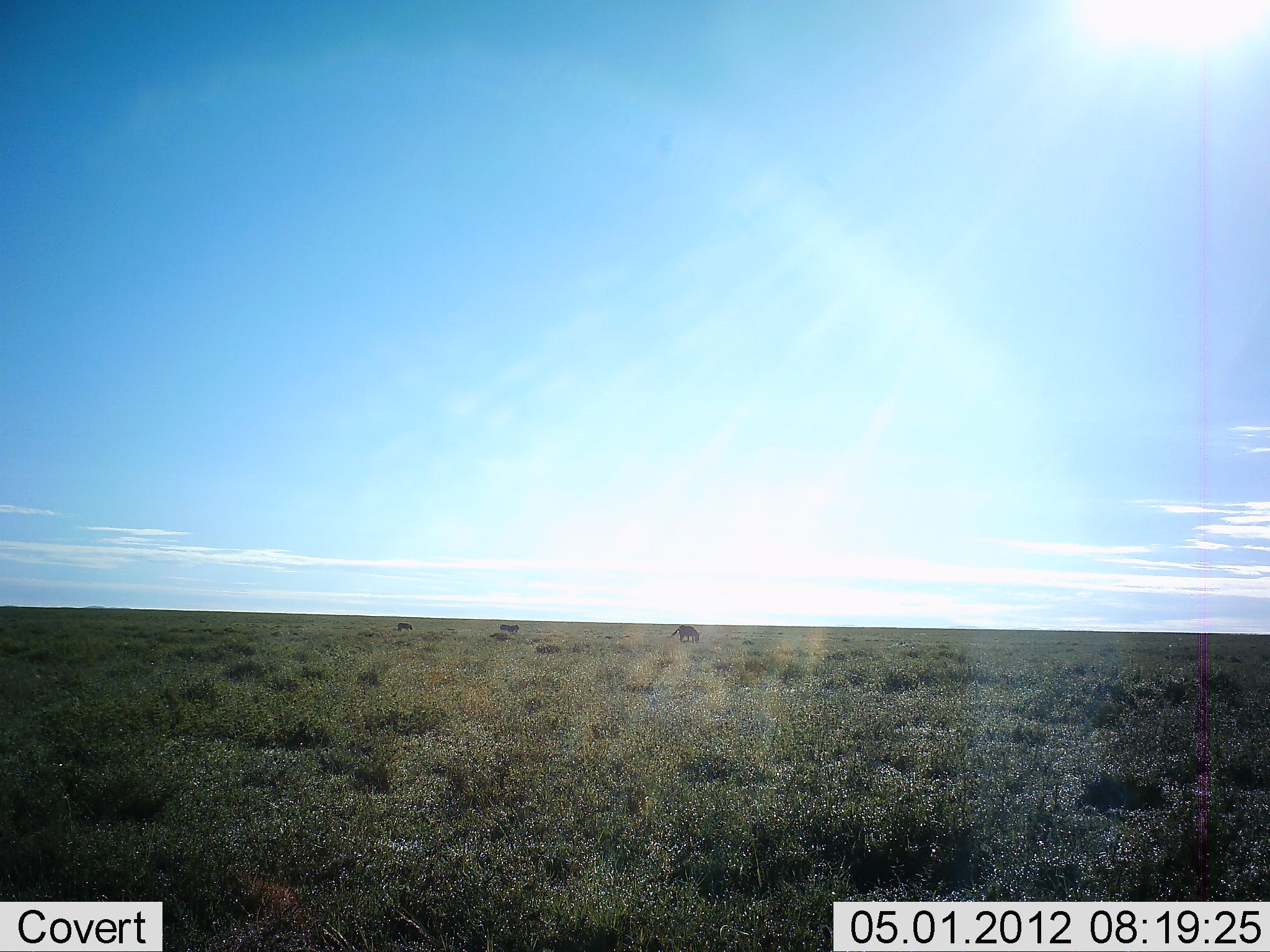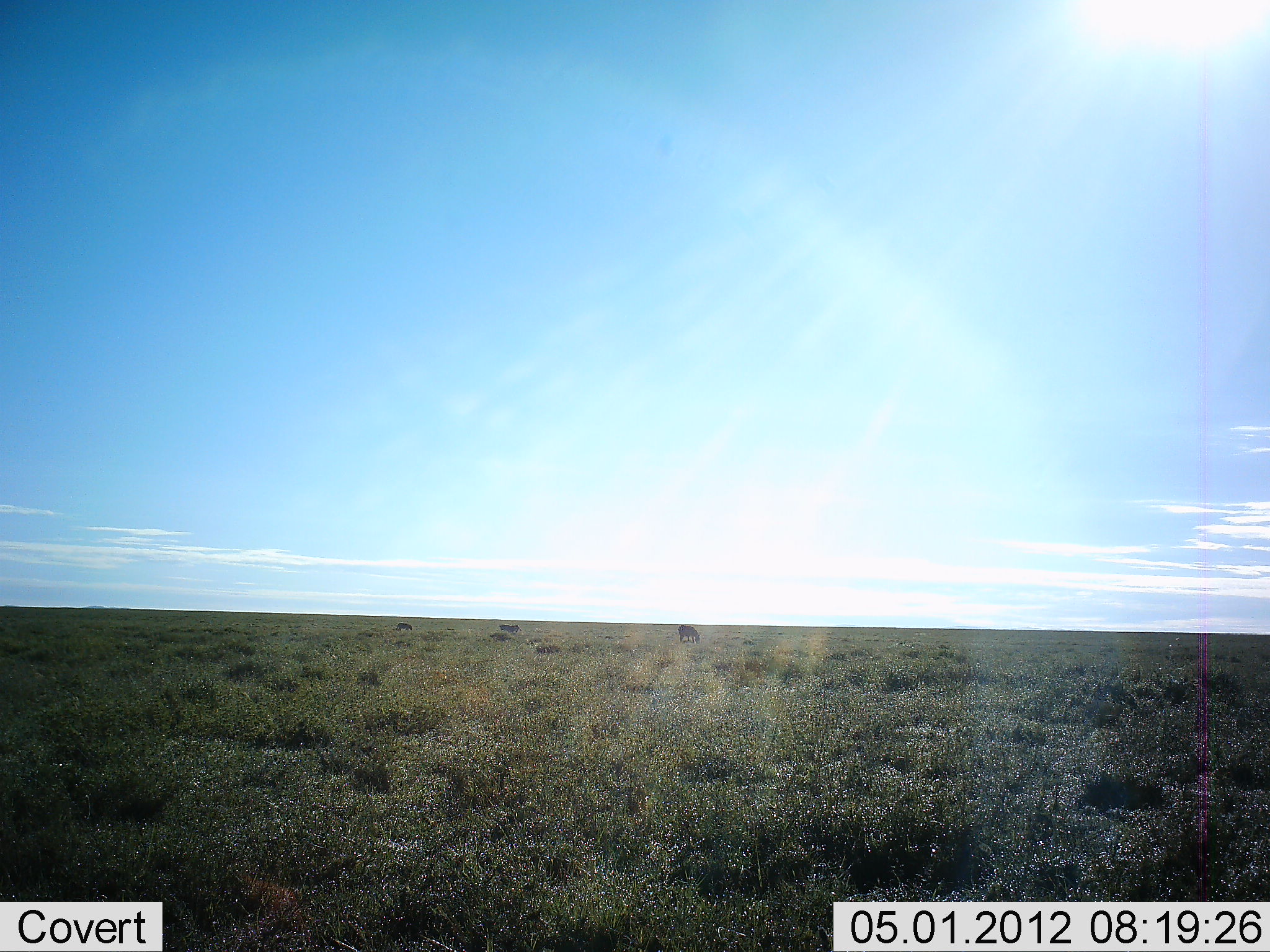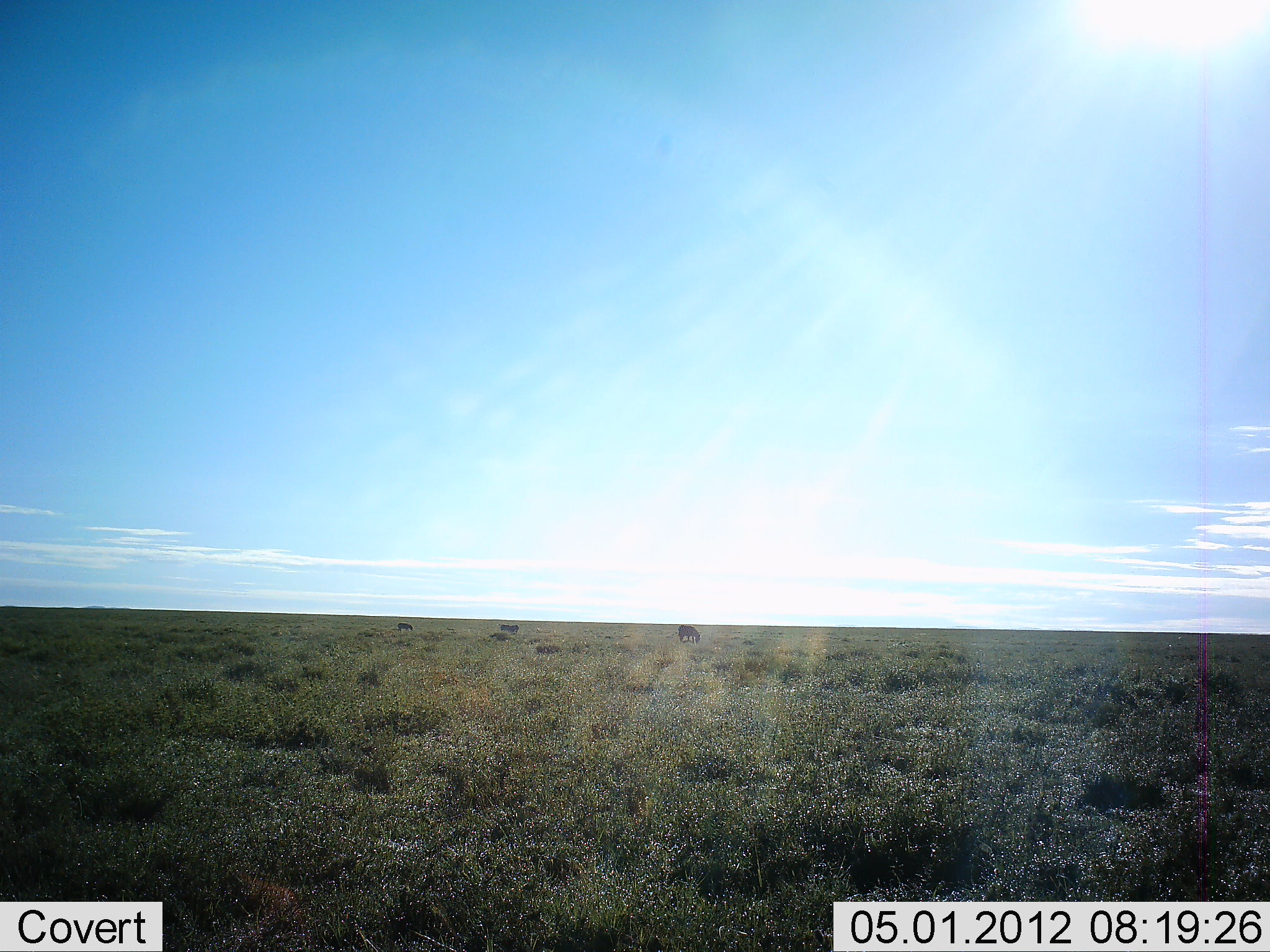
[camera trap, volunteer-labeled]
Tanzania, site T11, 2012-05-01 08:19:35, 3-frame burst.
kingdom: Animalia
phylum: Chordata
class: Mammalia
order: Artiodactyla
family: Bovidae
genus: Connochaetes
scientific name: Connochaetes taurinus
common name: blue wildebeest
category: wildebeest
Wildebeest (blue wildebeest) (Connochaetes taurinus), count 3. Behavior (volunteer vote fractions): standing 57%, resting 14%, moving 0%, interacting 0%. Young present (vote fraction): 0%. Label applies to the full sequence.